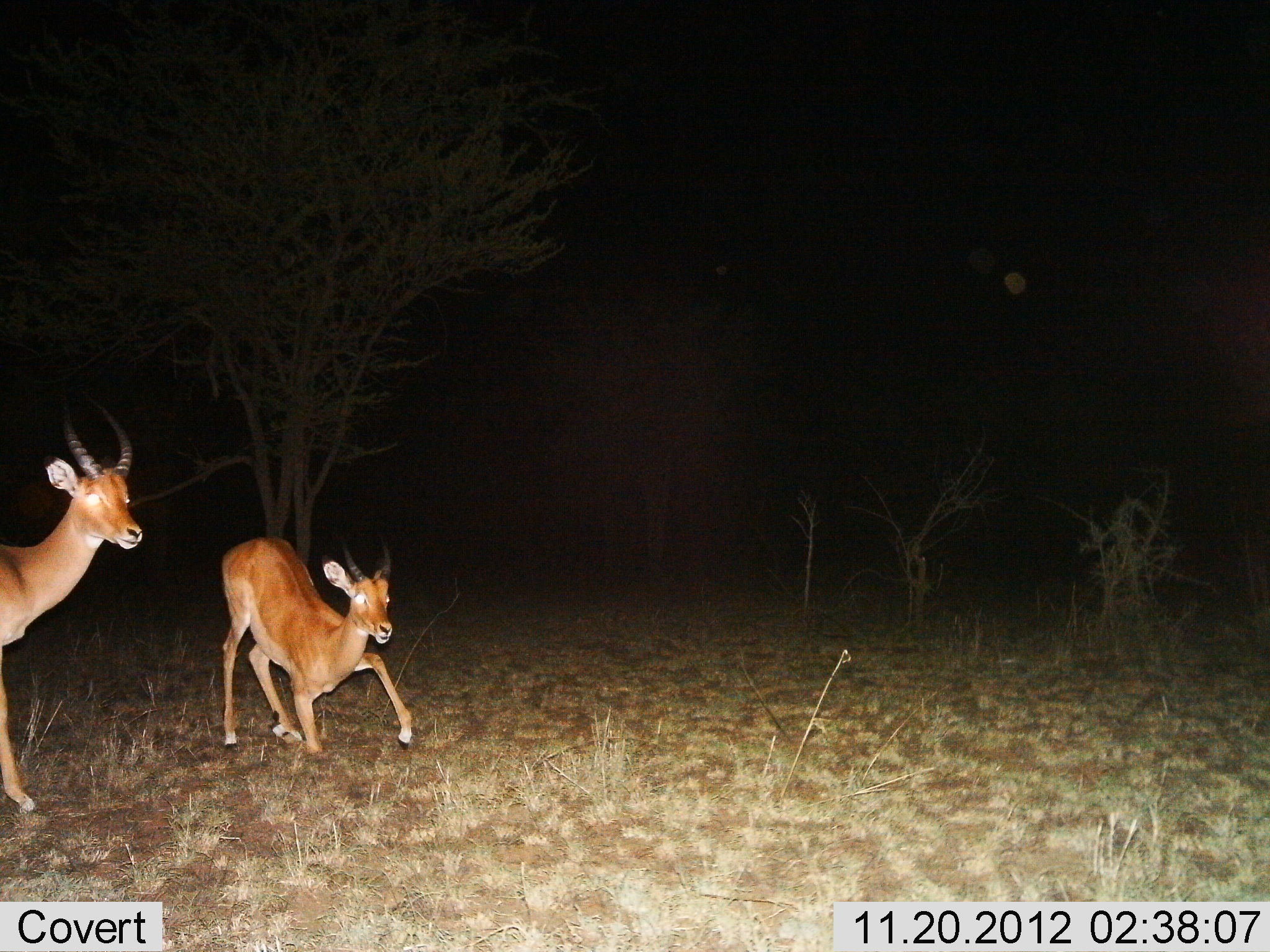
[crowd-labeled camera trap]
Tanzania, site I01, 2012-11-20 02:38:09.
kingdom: Animalia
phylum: Chordata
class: Mammalia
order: Artiodactyla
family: Bovidae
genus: Aepyceros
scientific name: Aepyceros melampus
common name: impala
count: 2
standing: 80%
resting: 40%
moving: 50%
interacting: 0%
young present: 0%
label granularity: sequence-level